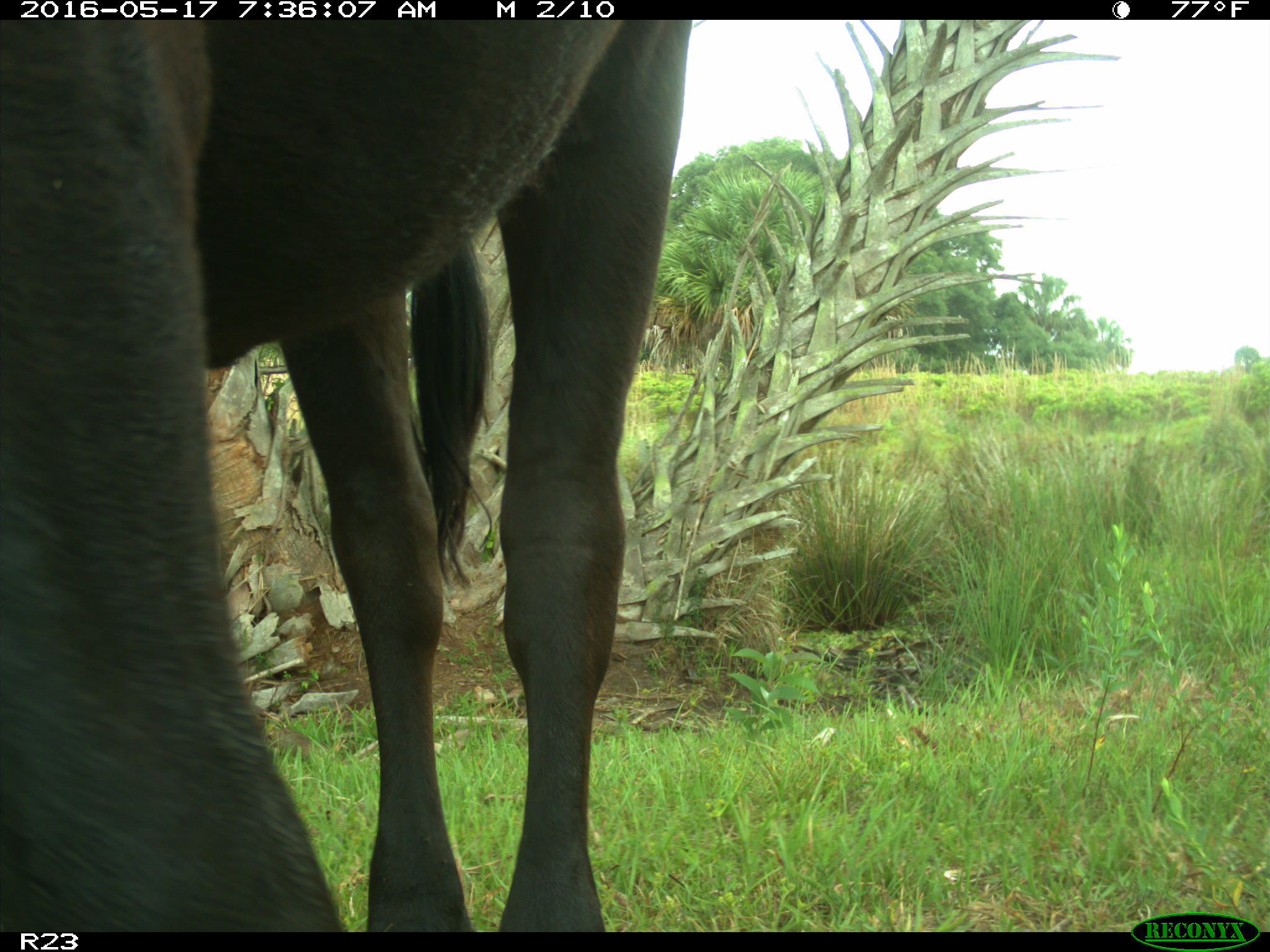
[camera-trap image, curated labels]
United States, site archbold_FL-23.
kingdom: Animalia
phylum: Chordata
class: Mammalia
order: Artiodactyla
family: Bovidae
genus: Bos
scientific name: Bos taurus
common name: domestic cow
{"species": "Bos taurus (domestic cow)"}